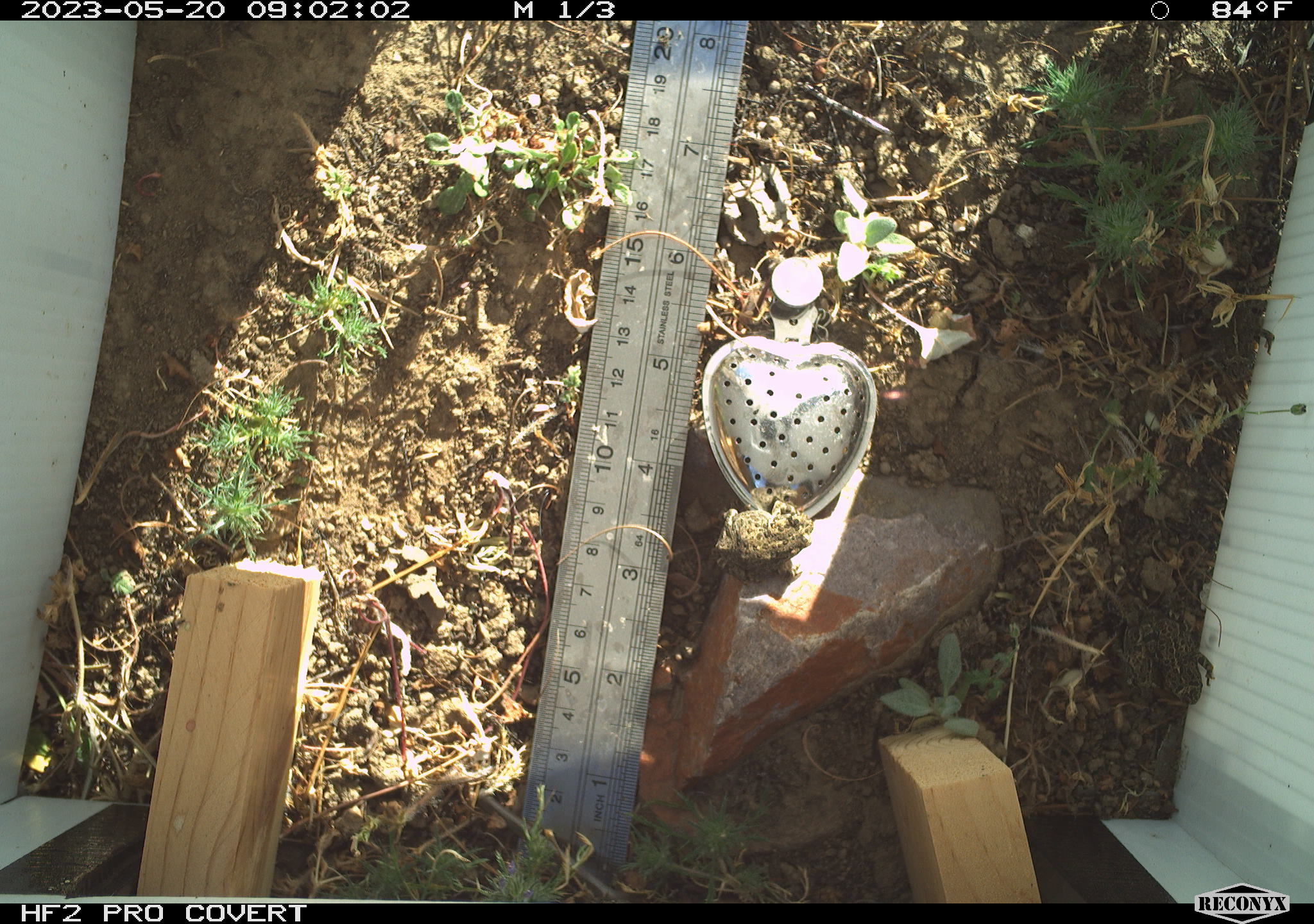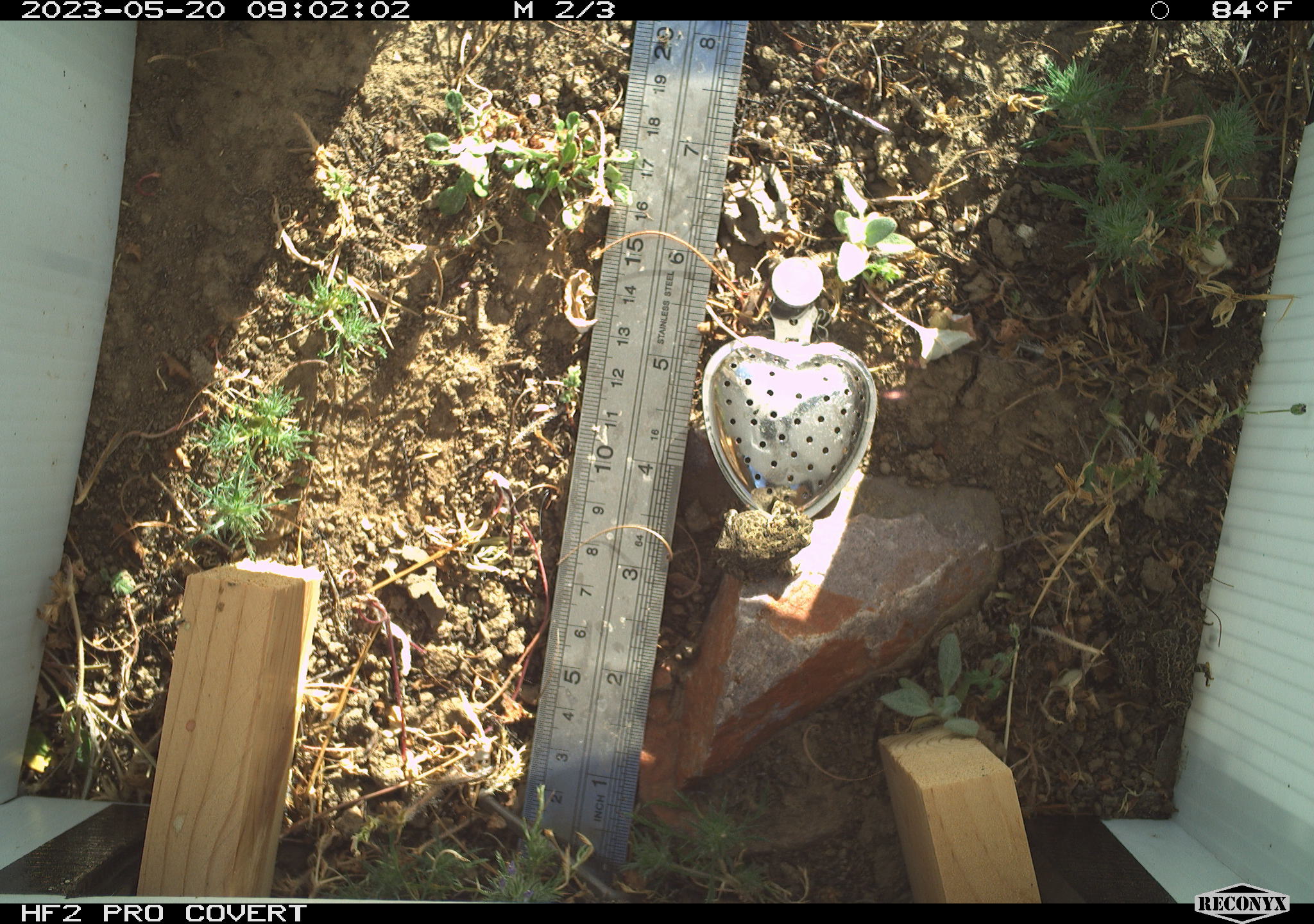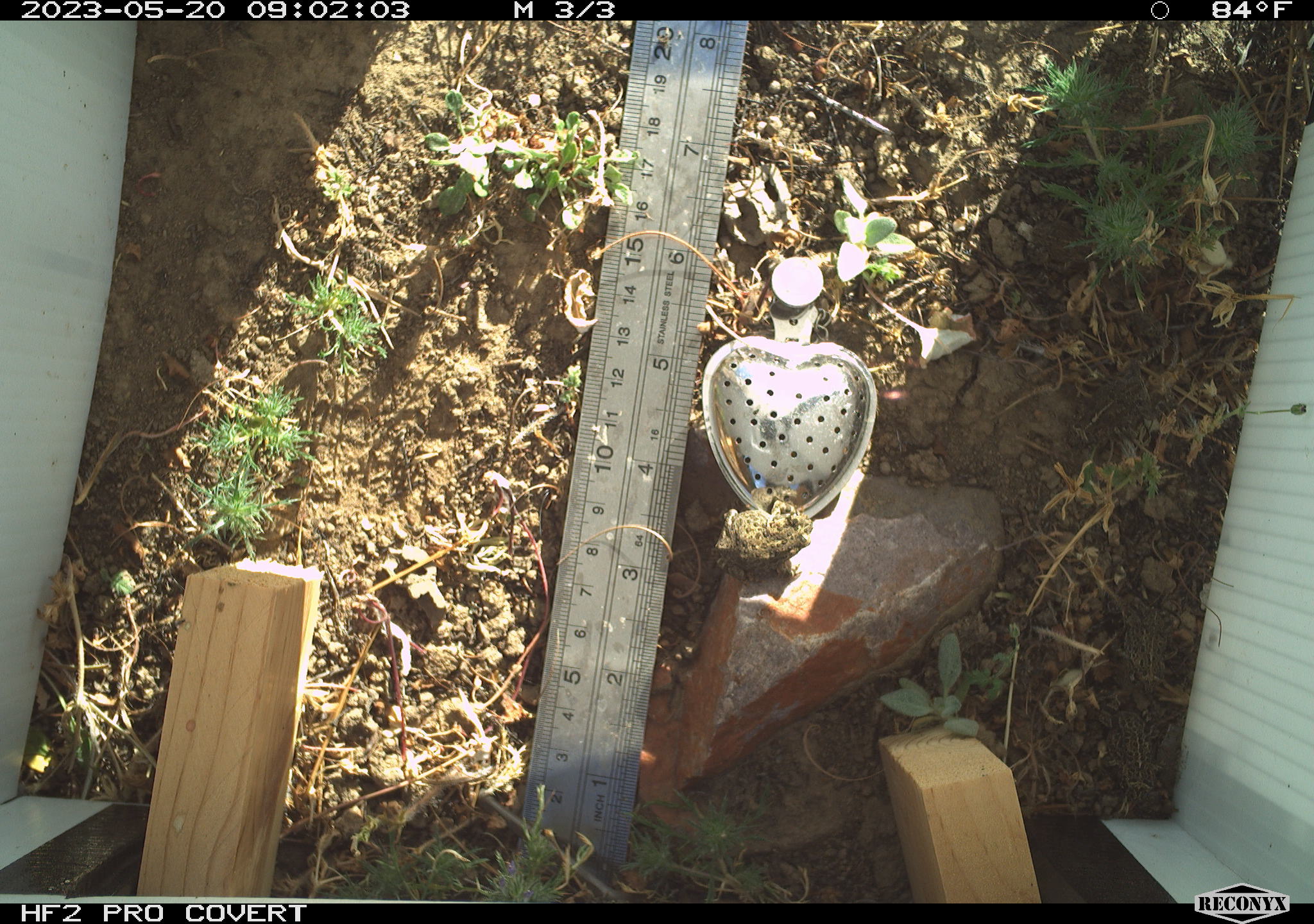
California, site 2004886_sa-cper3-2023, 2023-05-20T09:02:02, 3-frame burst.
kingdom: Animalia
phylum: Chordata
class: Amphibia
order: Anura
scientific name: Anura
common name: frogs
Frogs (Anura).